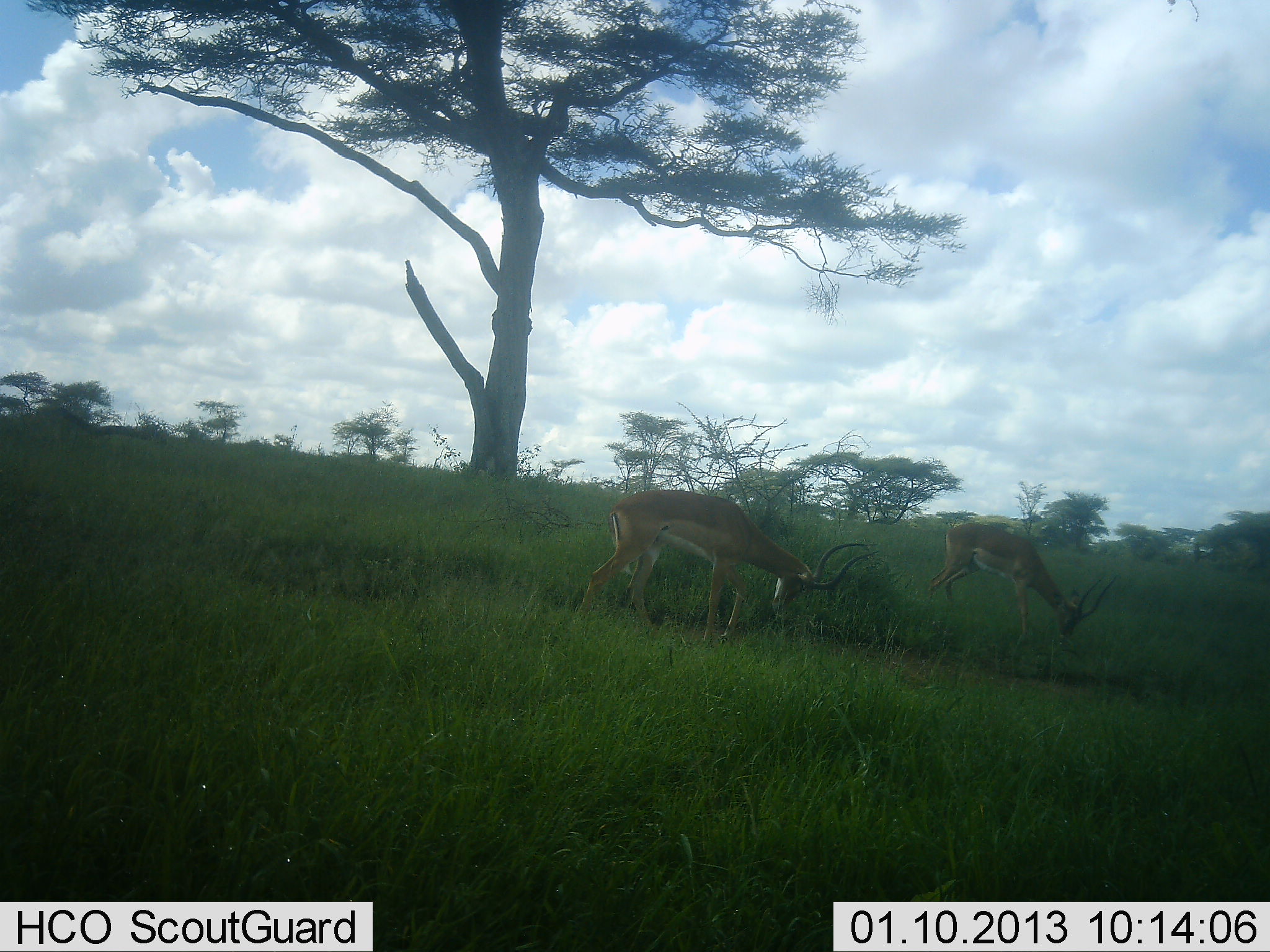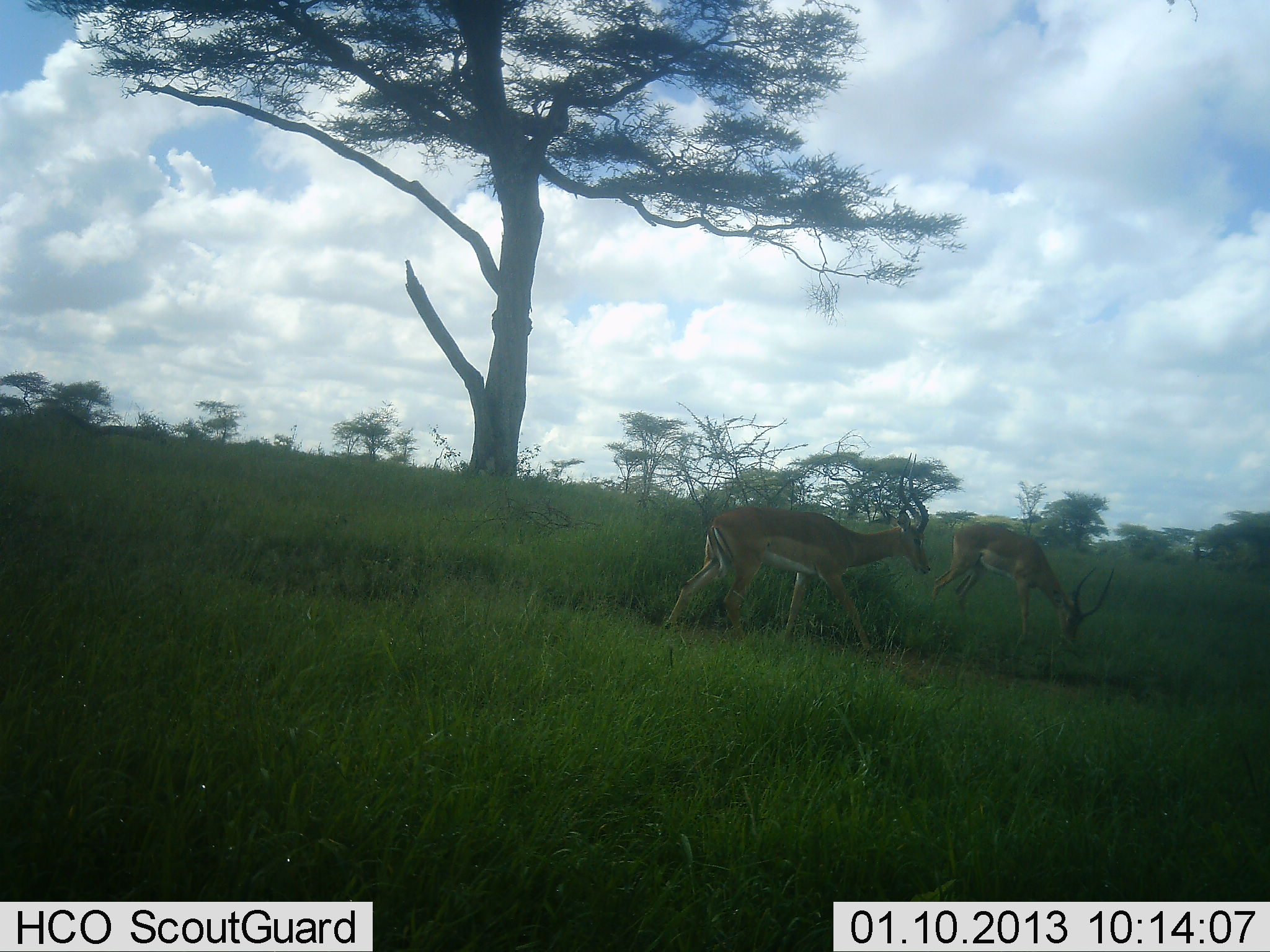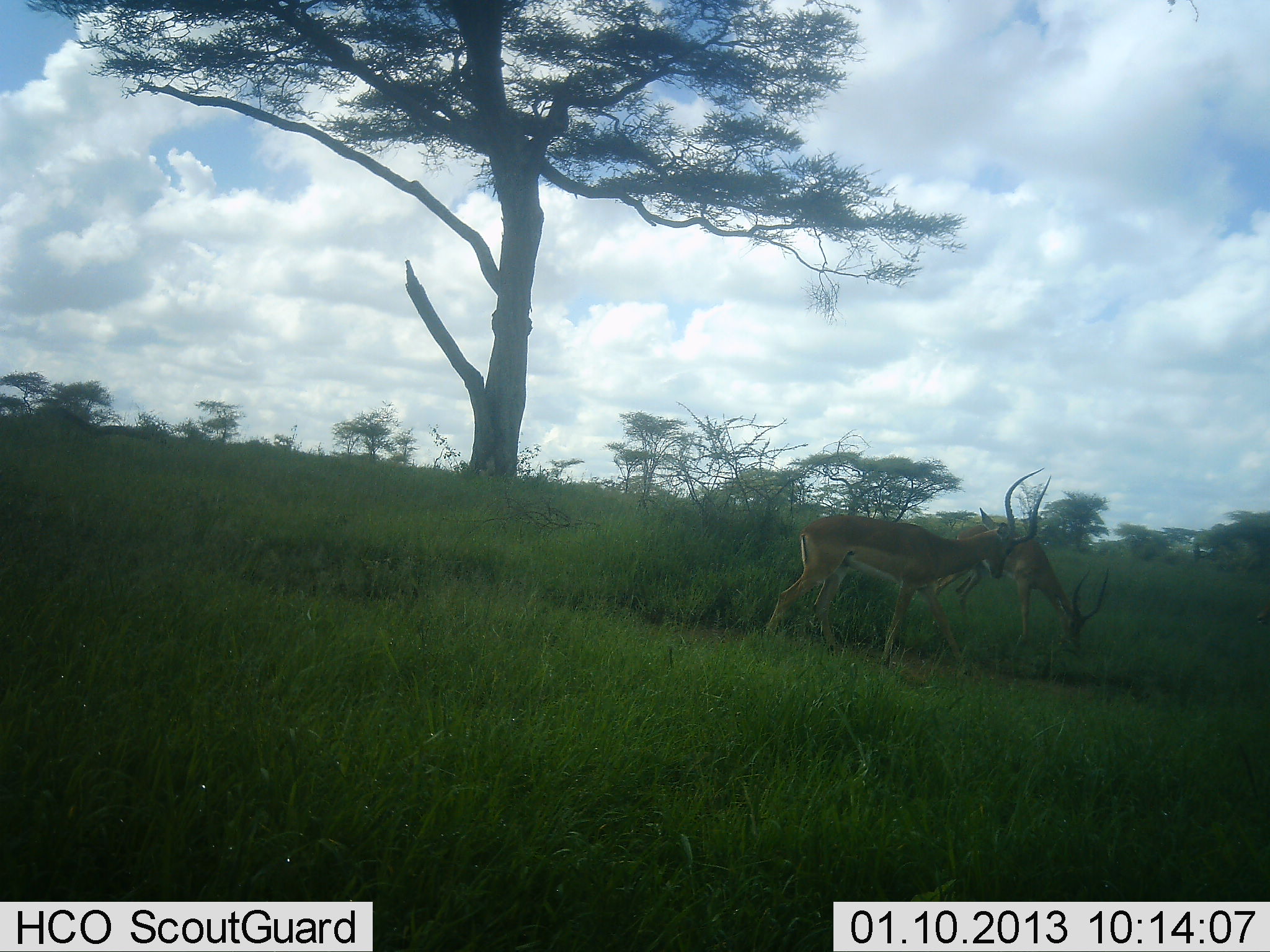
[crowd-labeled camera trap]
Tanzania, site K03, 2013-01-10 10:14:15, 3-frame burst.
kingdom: Animalia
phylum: Chordata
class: Mammalia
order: Artiodactyla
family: Bovidae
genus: Aepyceros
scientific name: Aepyceros melampus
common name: impala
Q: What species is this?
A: Impala (Aepyceros melampus).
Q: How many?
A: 2.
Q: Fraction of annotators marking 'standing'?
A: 0%.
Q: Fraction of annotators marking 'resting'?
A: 7%.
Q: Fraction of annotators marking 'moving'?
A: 60%.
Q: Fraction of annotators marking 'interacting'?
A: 0%.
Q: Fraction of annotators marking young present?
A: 7%.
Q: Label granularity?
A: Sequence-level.